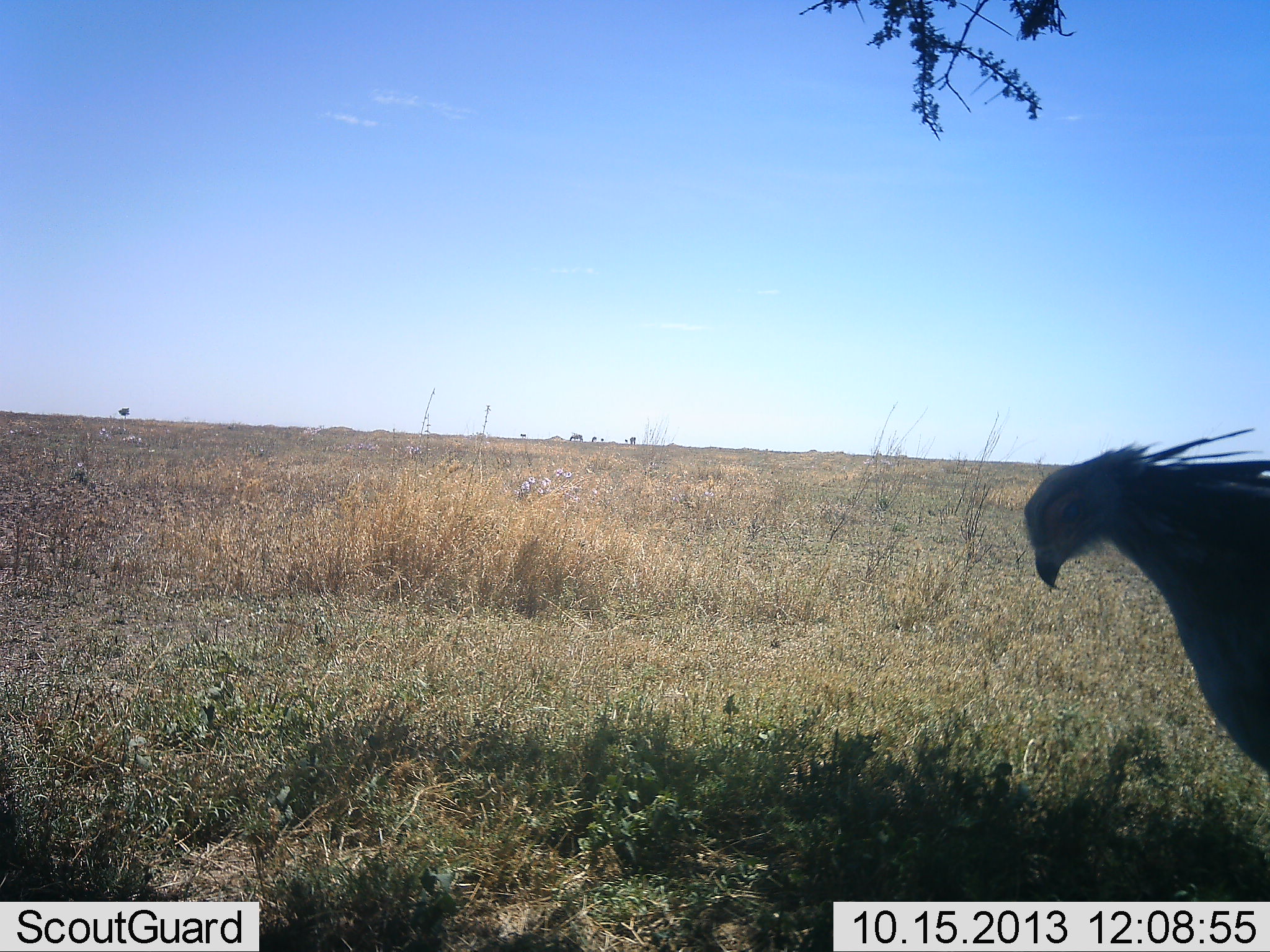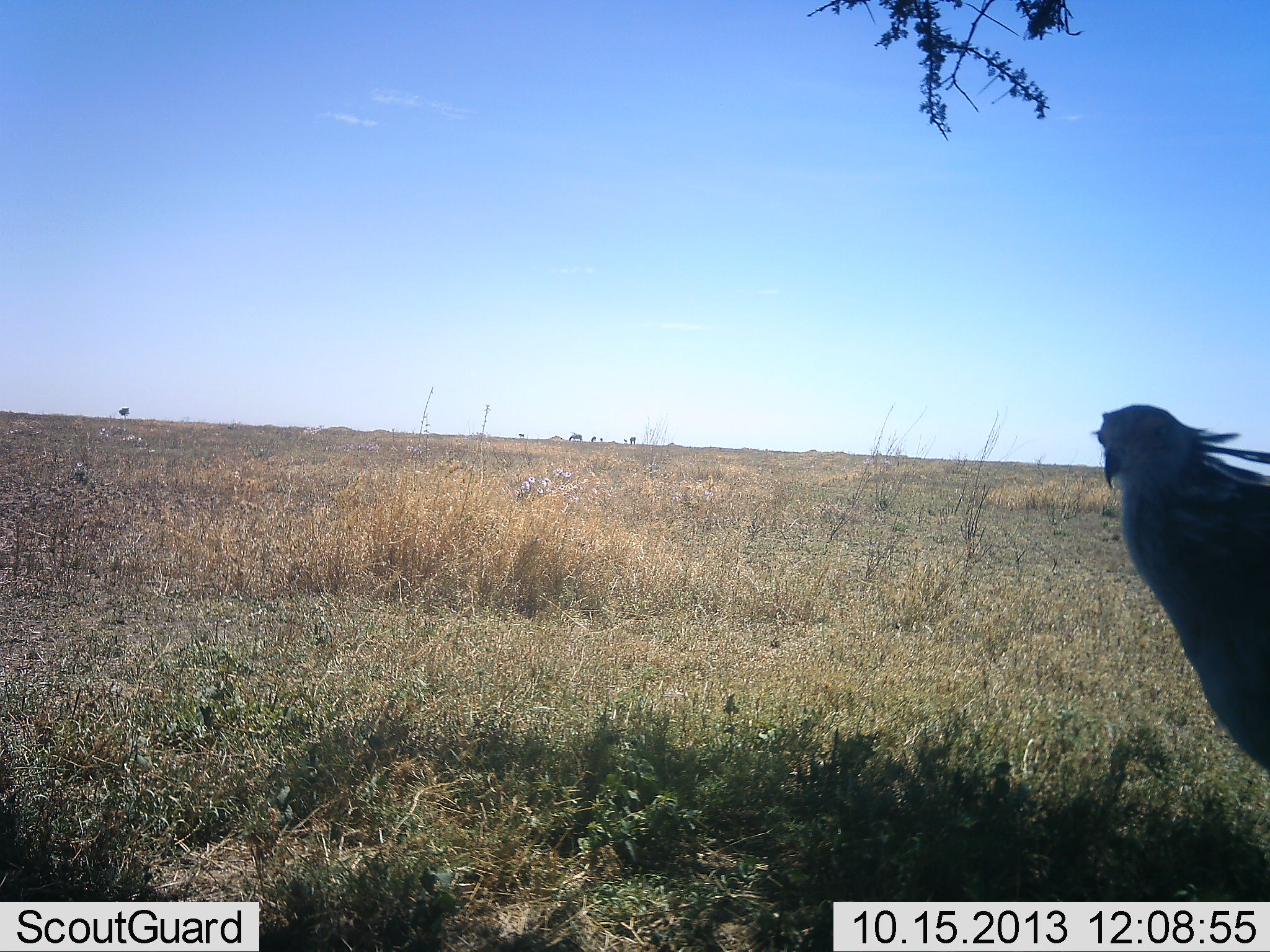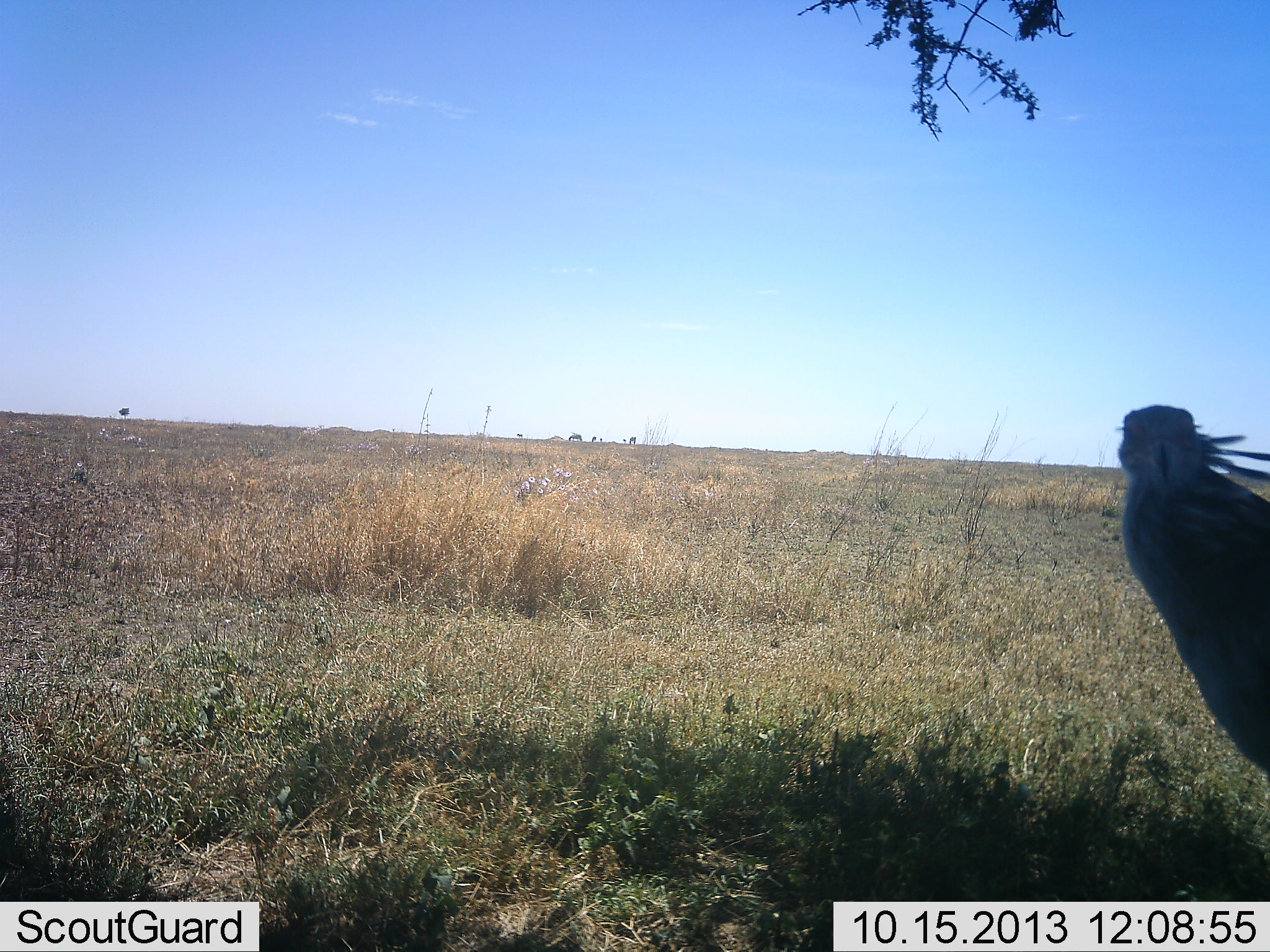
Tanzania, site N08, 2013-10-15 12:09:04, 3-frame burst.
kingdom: Animalia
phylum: Chordata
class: Aves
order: Accipitriformes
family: Sagittariidae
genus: Sagittarius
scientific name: Sagittarius serpentarius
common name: secretary bird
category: secretarybird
Secretarybird (secretary bird) (Sagittarius serpentarius), count 1. Behavior (volunteer vote fractions): standing 94%, resting 0%, moving 6%, interacting 0%. Young present (vote fraction): 0%. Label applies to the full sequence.